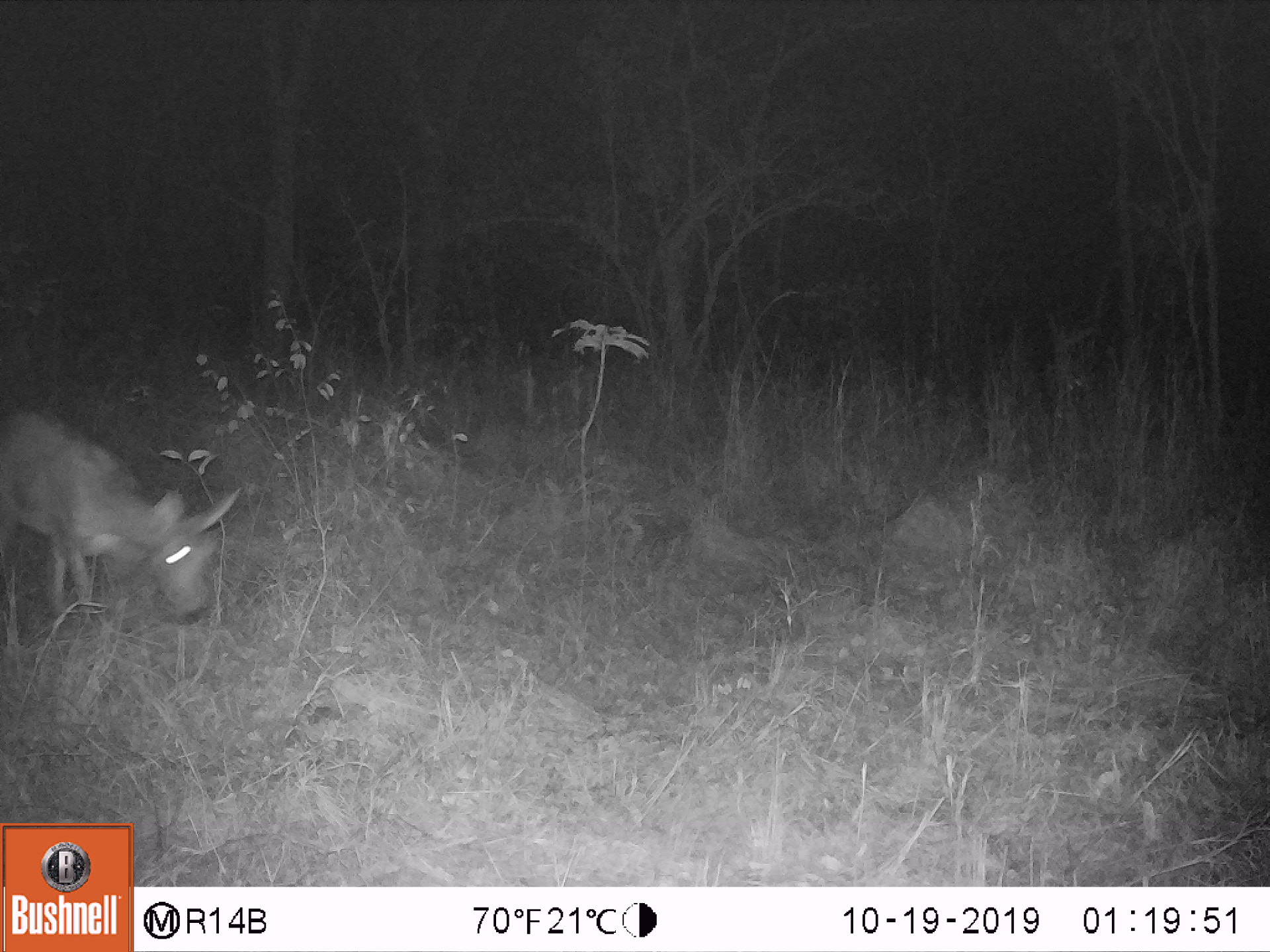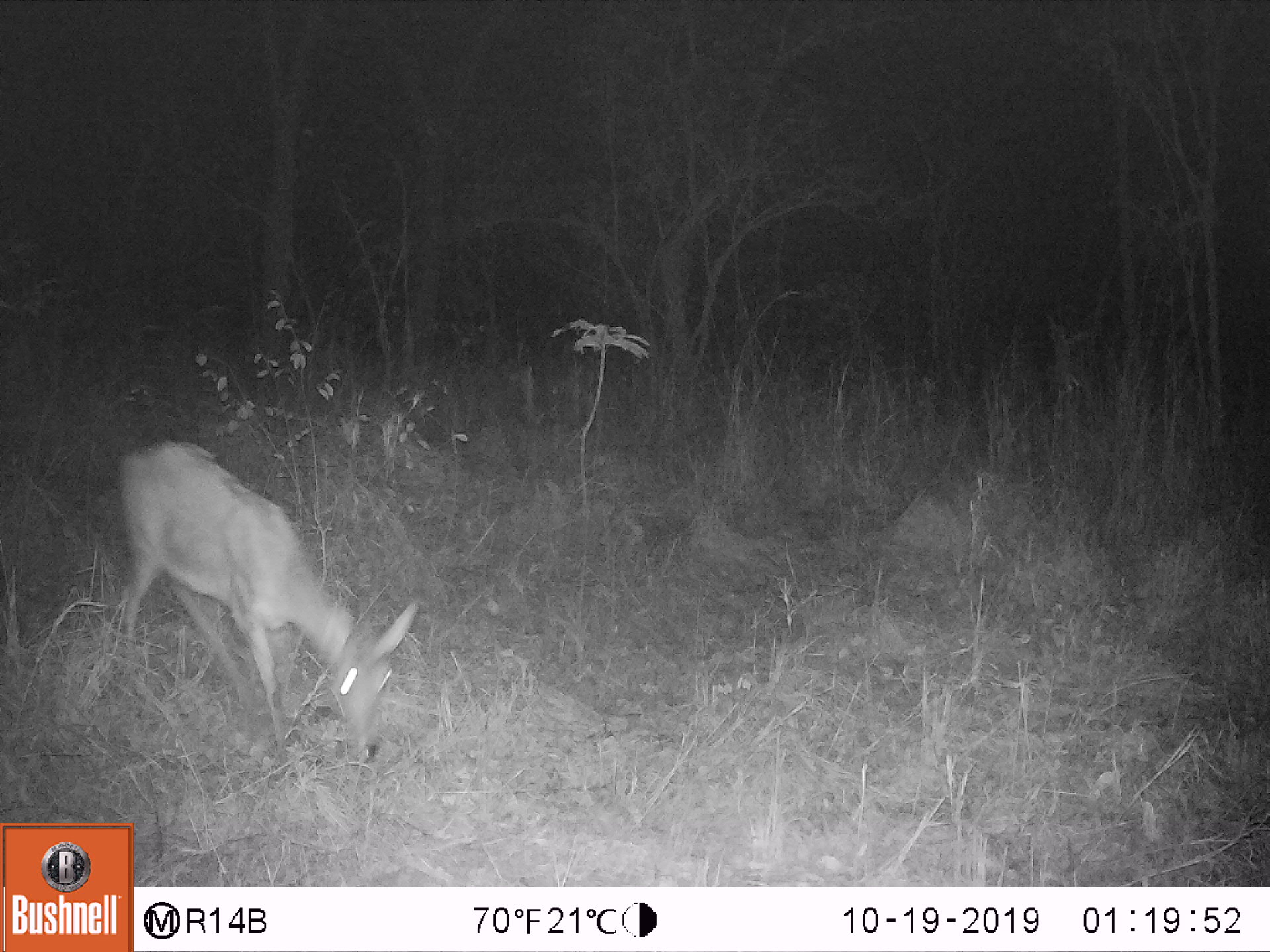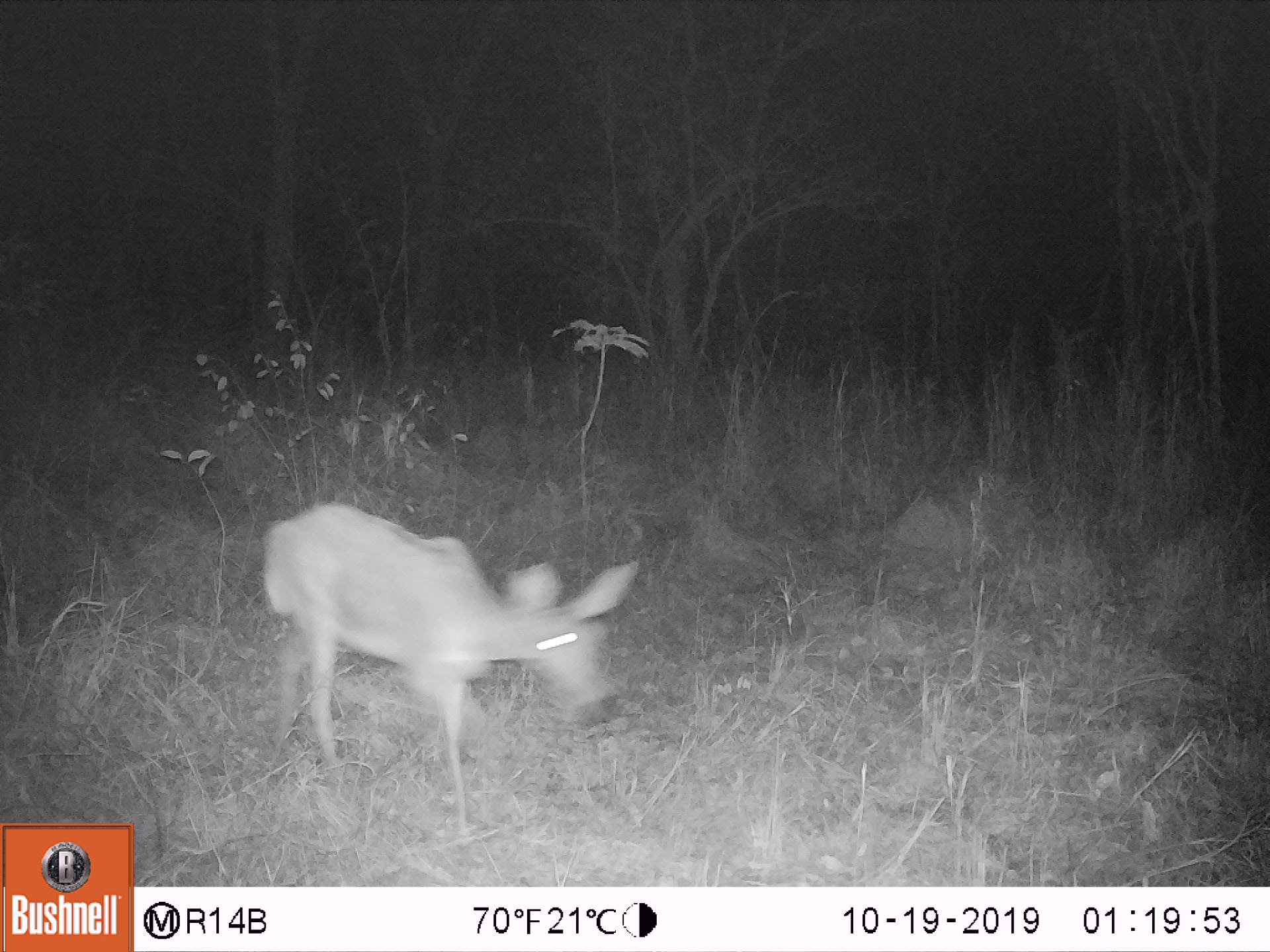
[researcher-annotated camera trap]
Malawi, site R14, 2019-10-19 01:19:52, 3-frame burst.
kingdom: Animalia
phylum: Chordata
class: Mammalia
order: Artiodactyla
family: Bovidae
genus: Redunca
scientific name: Redunca arundinum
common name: southern reedbuck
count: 1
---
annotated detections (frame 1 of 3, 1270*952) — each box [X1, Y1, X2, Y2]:
southern reedbuck: [0, 402, 238, 661]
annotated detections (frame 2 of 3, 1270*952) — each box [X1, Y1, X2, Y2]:
southern reedbuck: [98, 442, 418, 772]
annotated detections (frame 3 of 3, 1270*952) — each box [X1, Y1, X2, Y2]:
southern reedbuck: [253, 493, 641, 840]